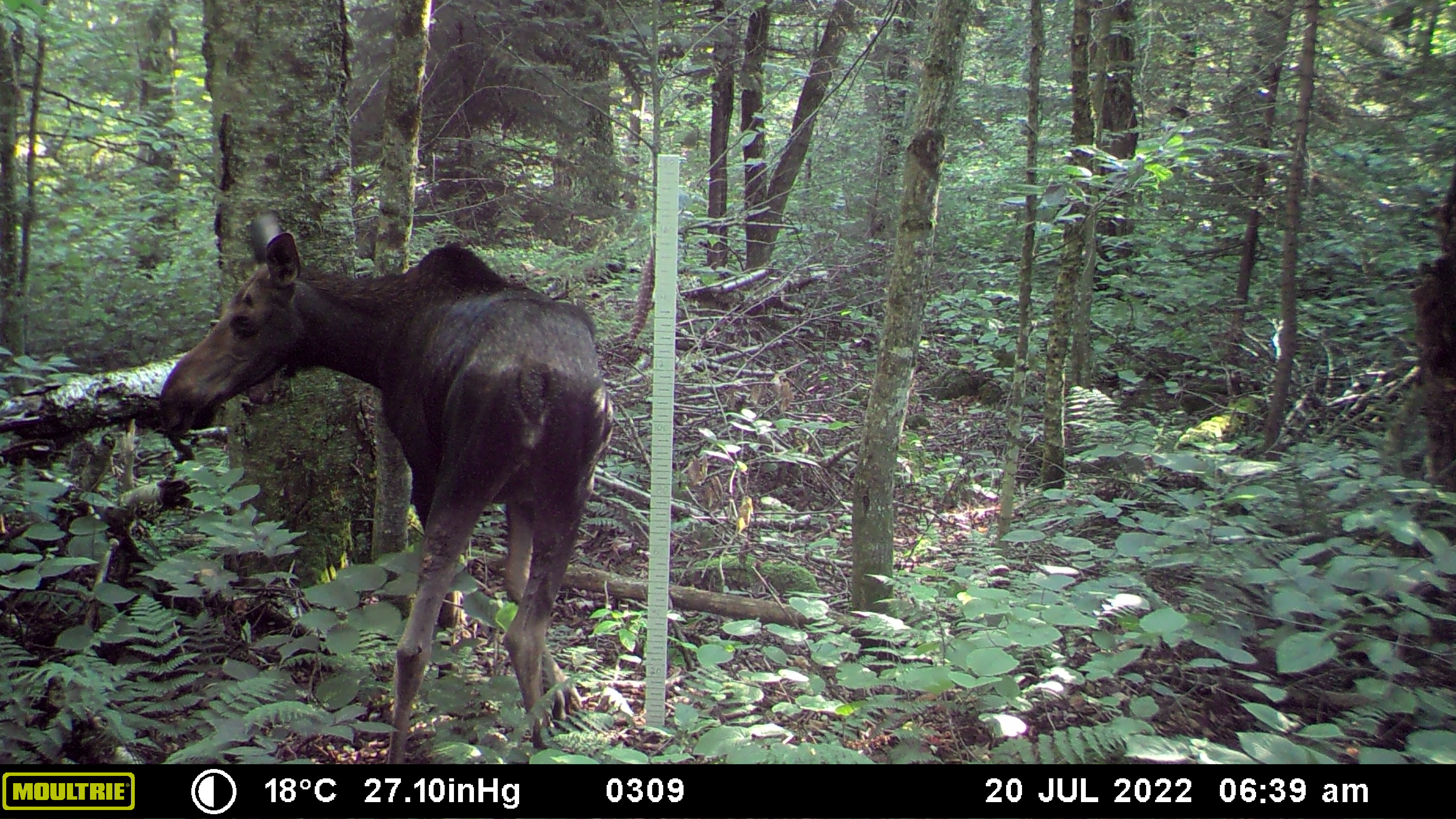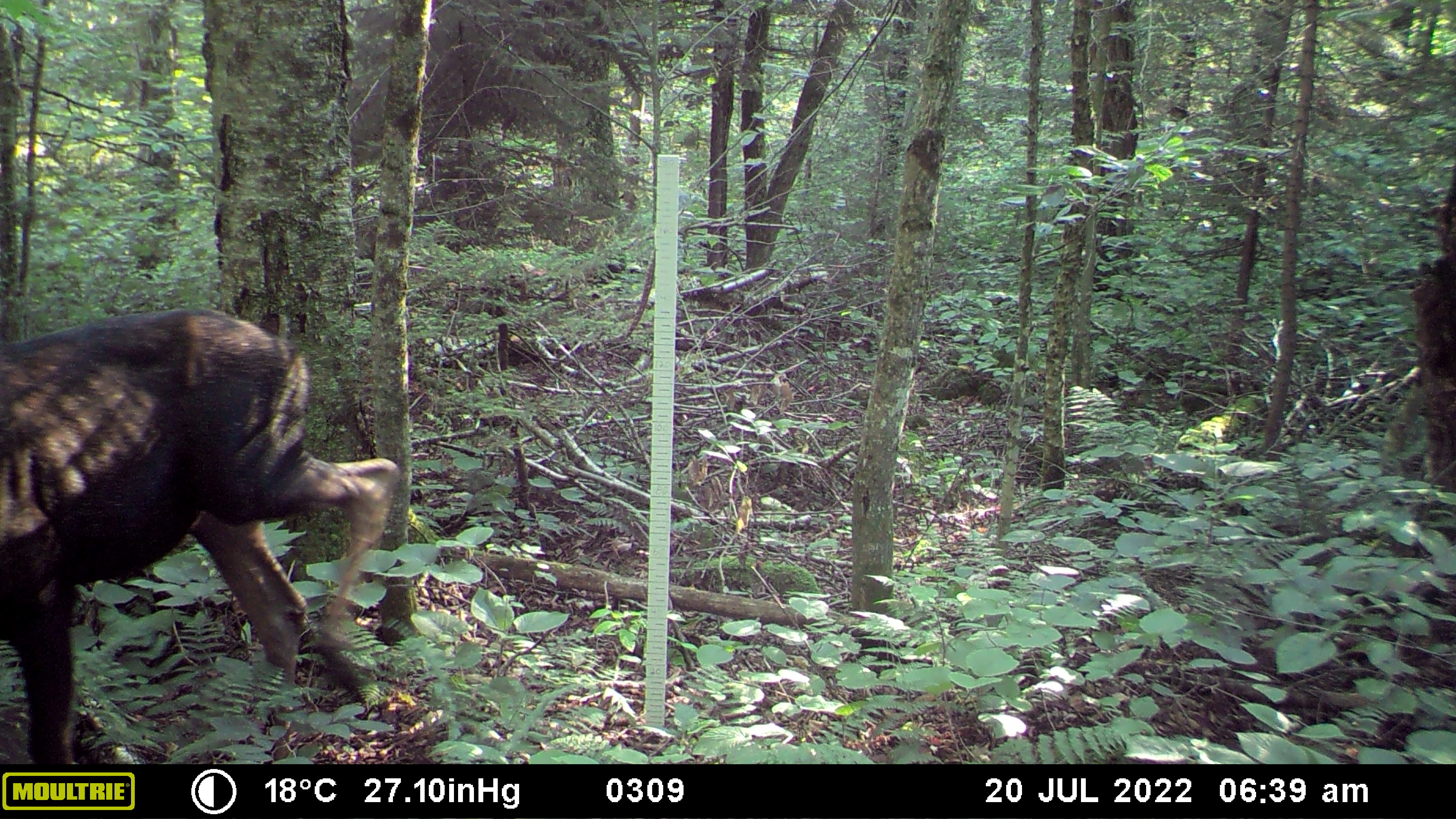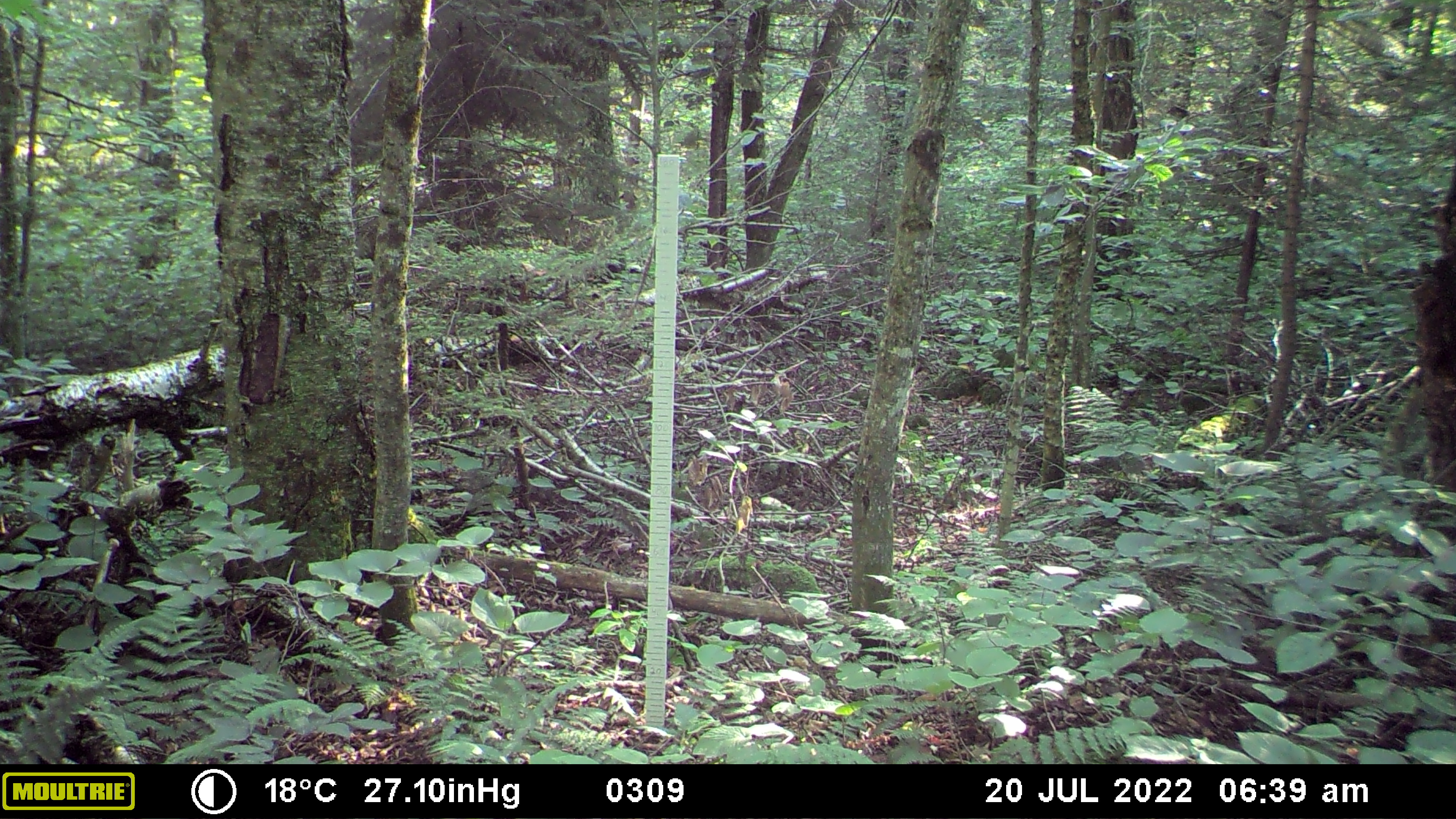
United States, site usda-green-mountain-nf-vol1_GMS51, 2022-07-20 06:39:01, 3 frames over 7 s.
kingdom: Animalia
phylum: Chordata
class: Mammalia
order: Artiodactyla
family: Cervidae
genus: Alces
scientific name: Alces alces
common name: moose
Moose (Alces alces).